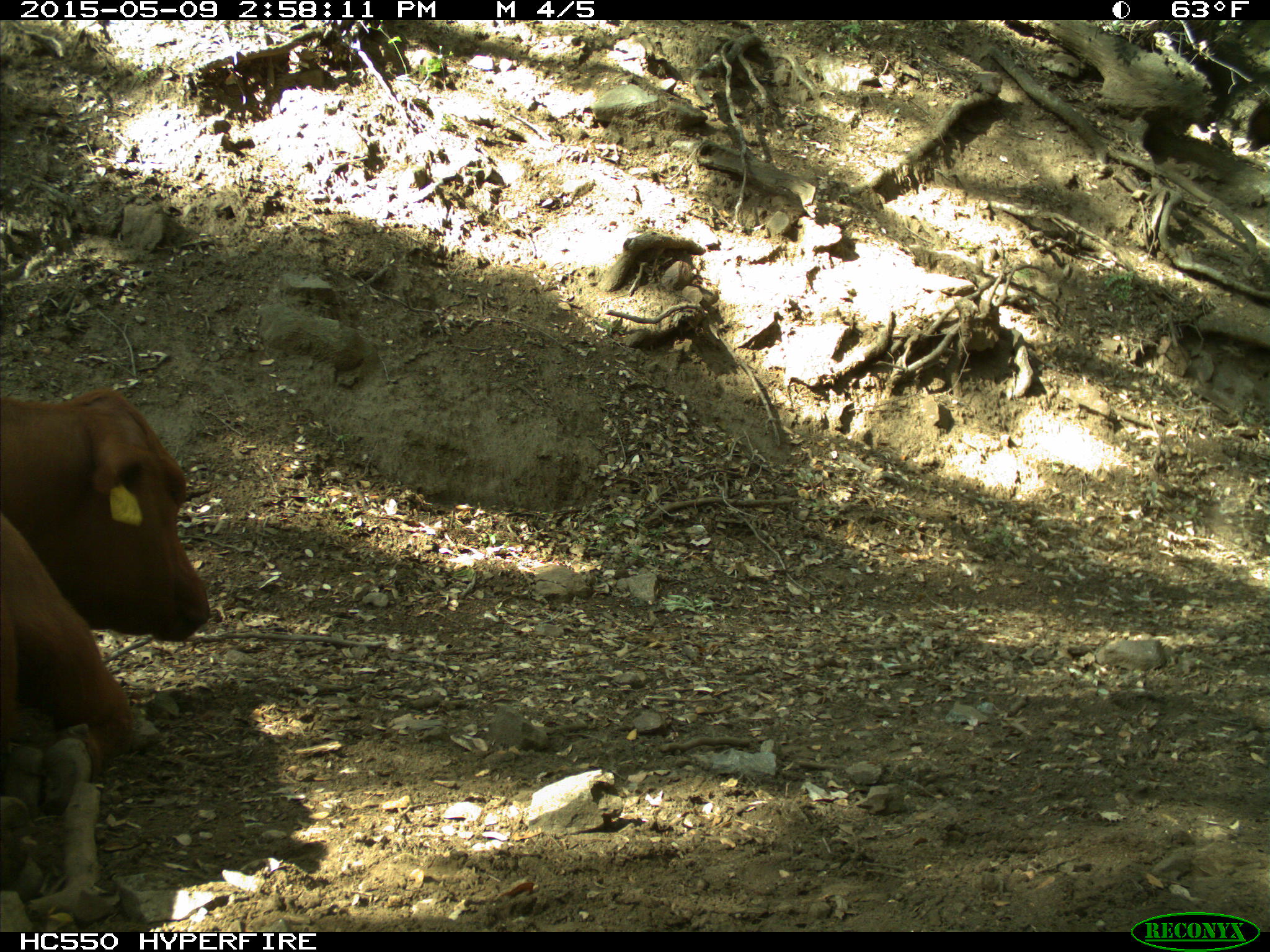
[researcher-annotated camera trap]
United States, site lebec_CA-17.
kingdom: Animalia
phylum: Chordata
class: Mammalia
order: Artiodactyla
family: Bovidae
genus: Bos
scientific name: Bos taurus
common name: domestic cow